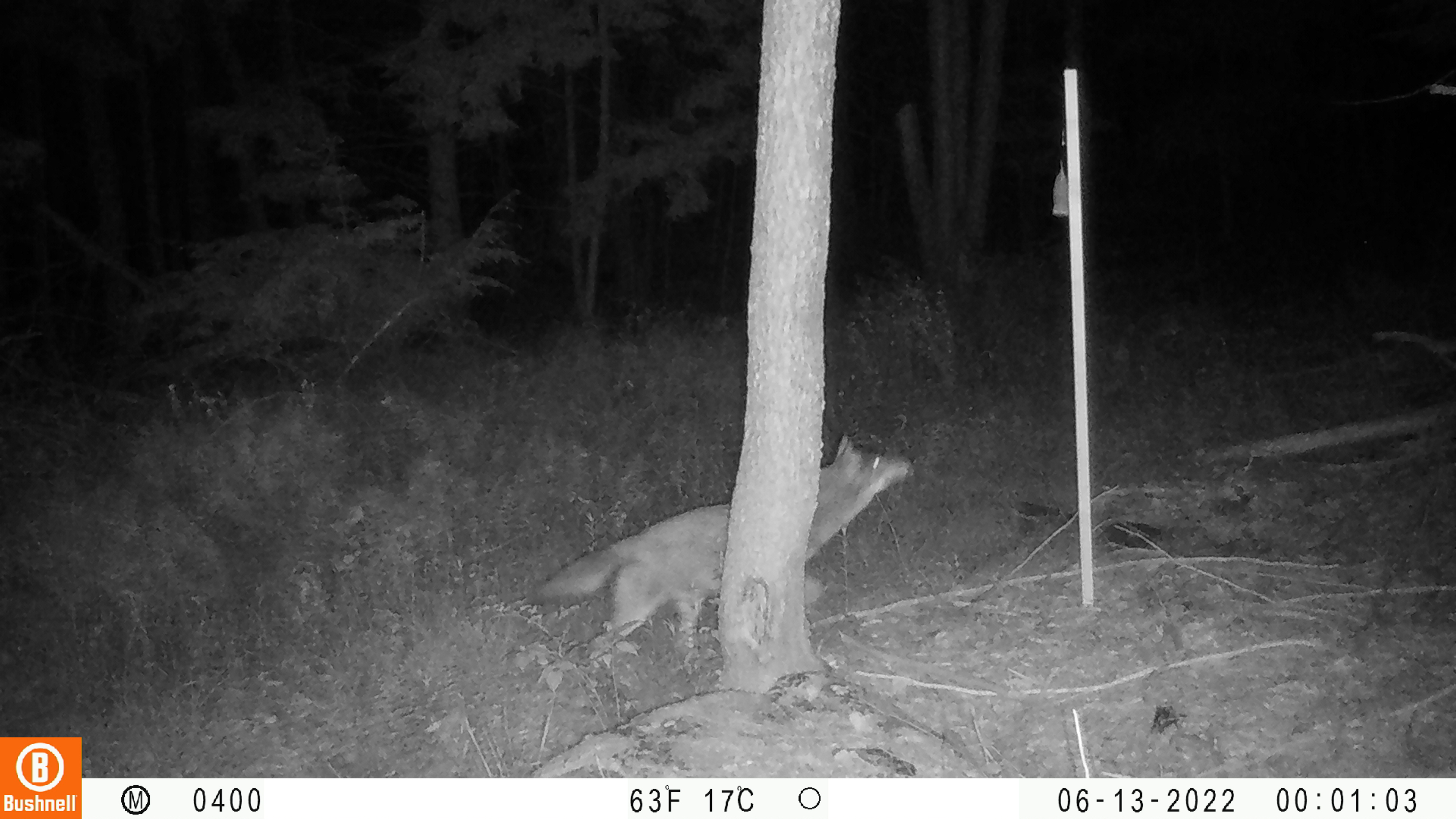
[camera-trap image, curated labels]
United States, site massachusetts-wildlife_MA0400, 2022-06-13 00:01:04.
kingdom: Animalia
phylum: Chordata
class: Mammalia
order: Carnivora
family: Canidae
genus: Canis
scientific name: Canis latrans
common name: coyote